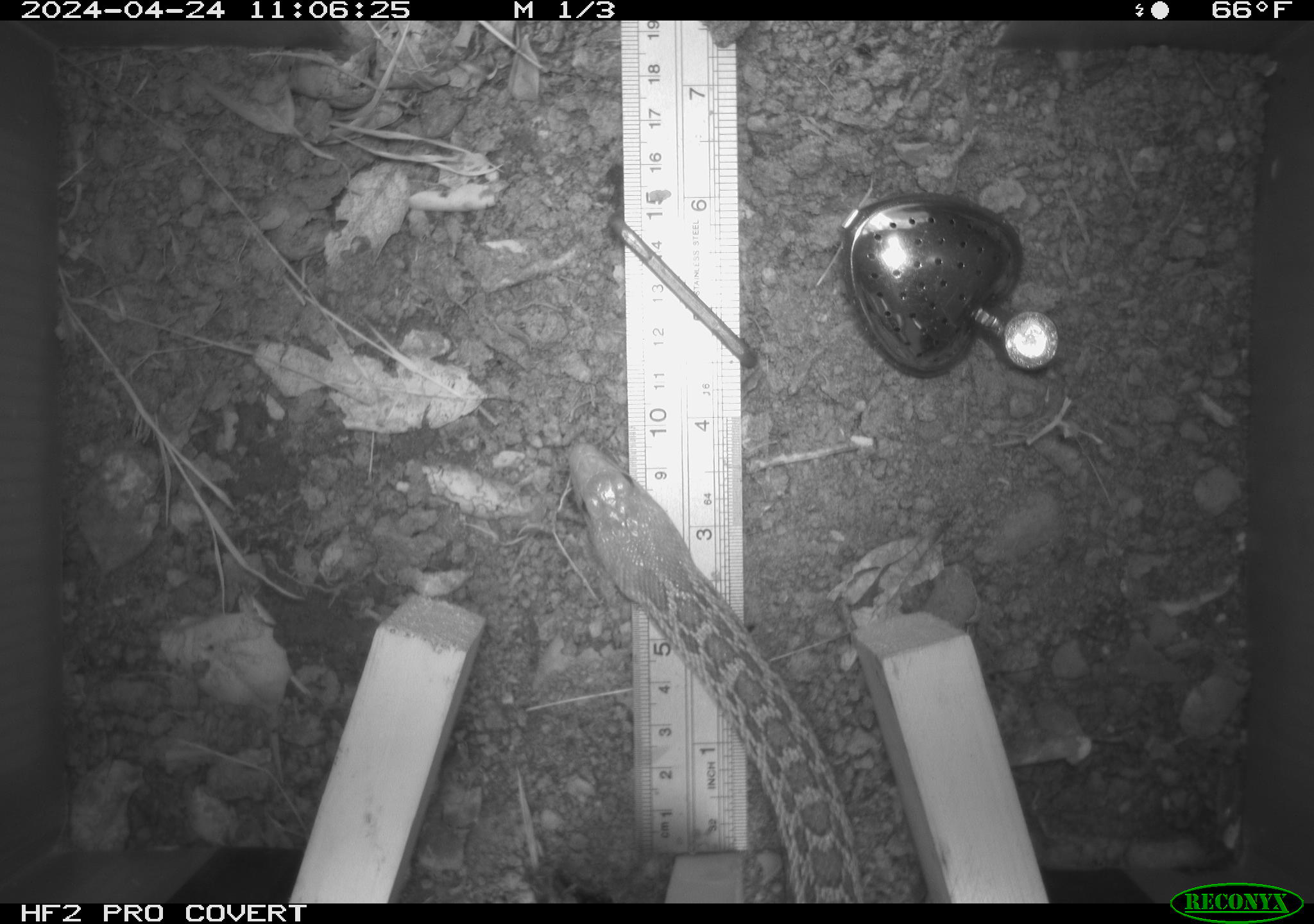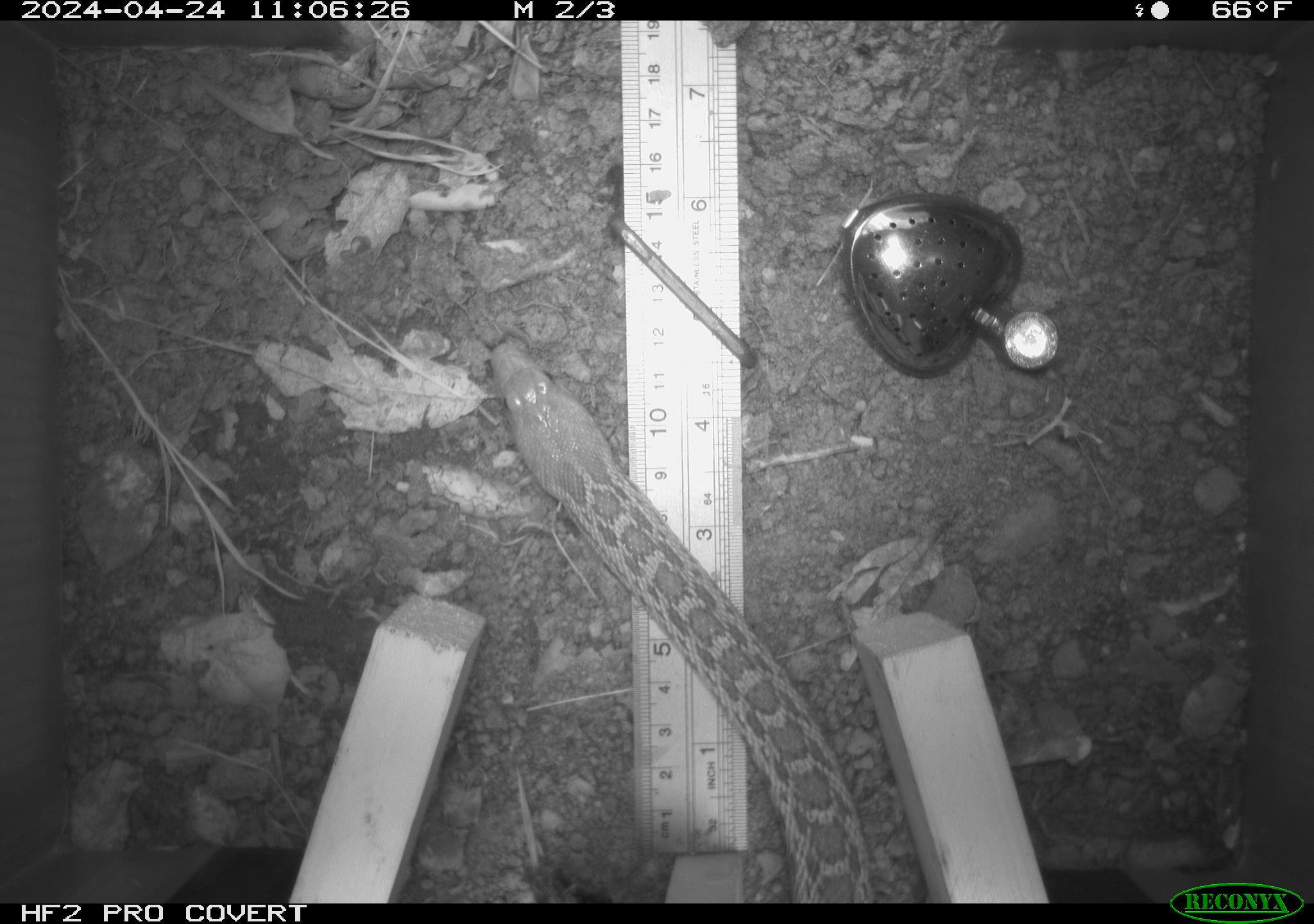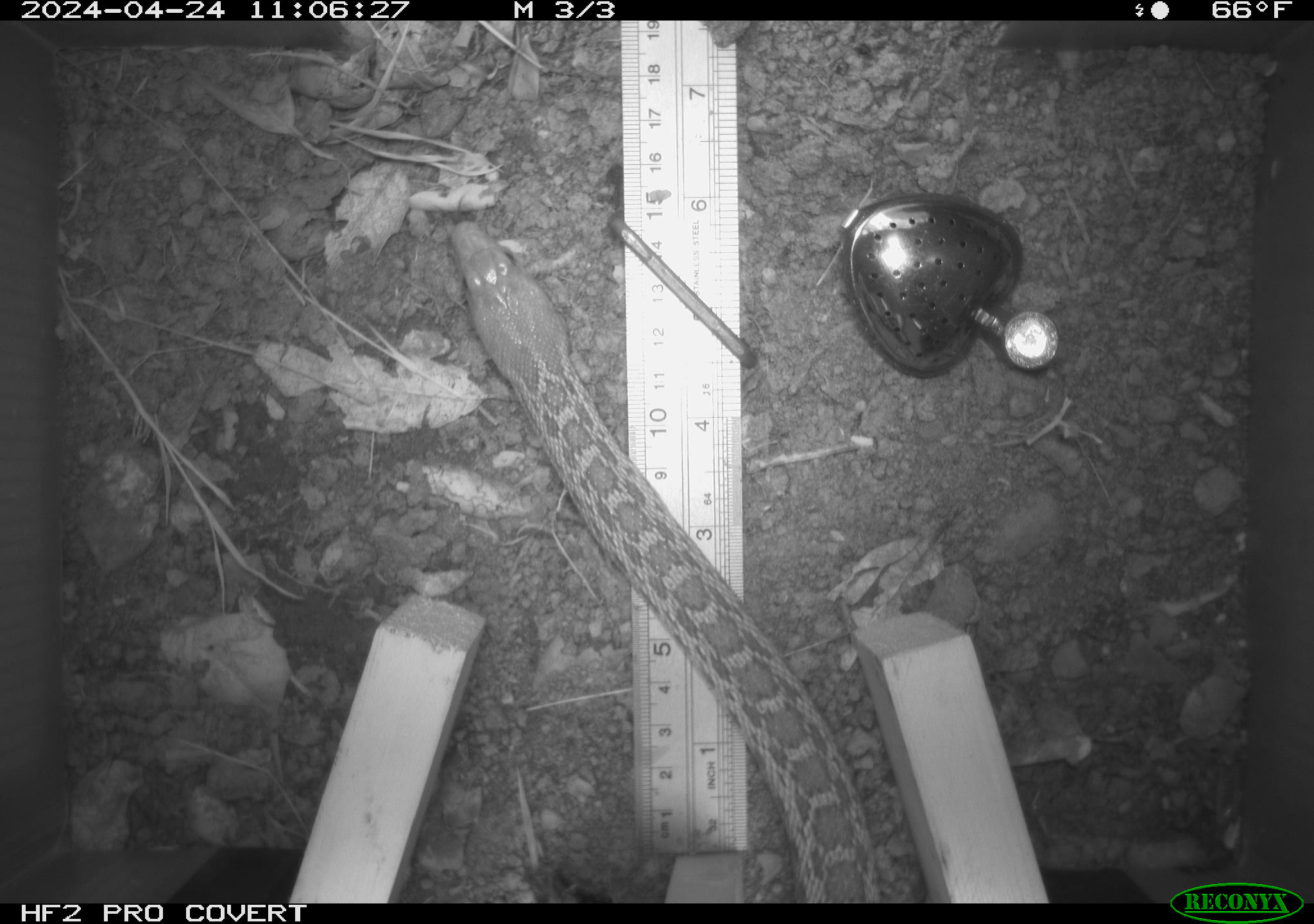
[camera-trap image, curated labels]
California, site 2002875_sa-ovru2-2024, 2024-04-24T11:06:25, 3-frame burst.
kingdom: Animalia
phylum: Chordata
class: Reptilia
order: Squamata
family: Colubridae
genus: Pituophis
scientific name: Pituophis catenifer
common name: gophersnake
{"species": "gophersnake (Pituophis catenifer)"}